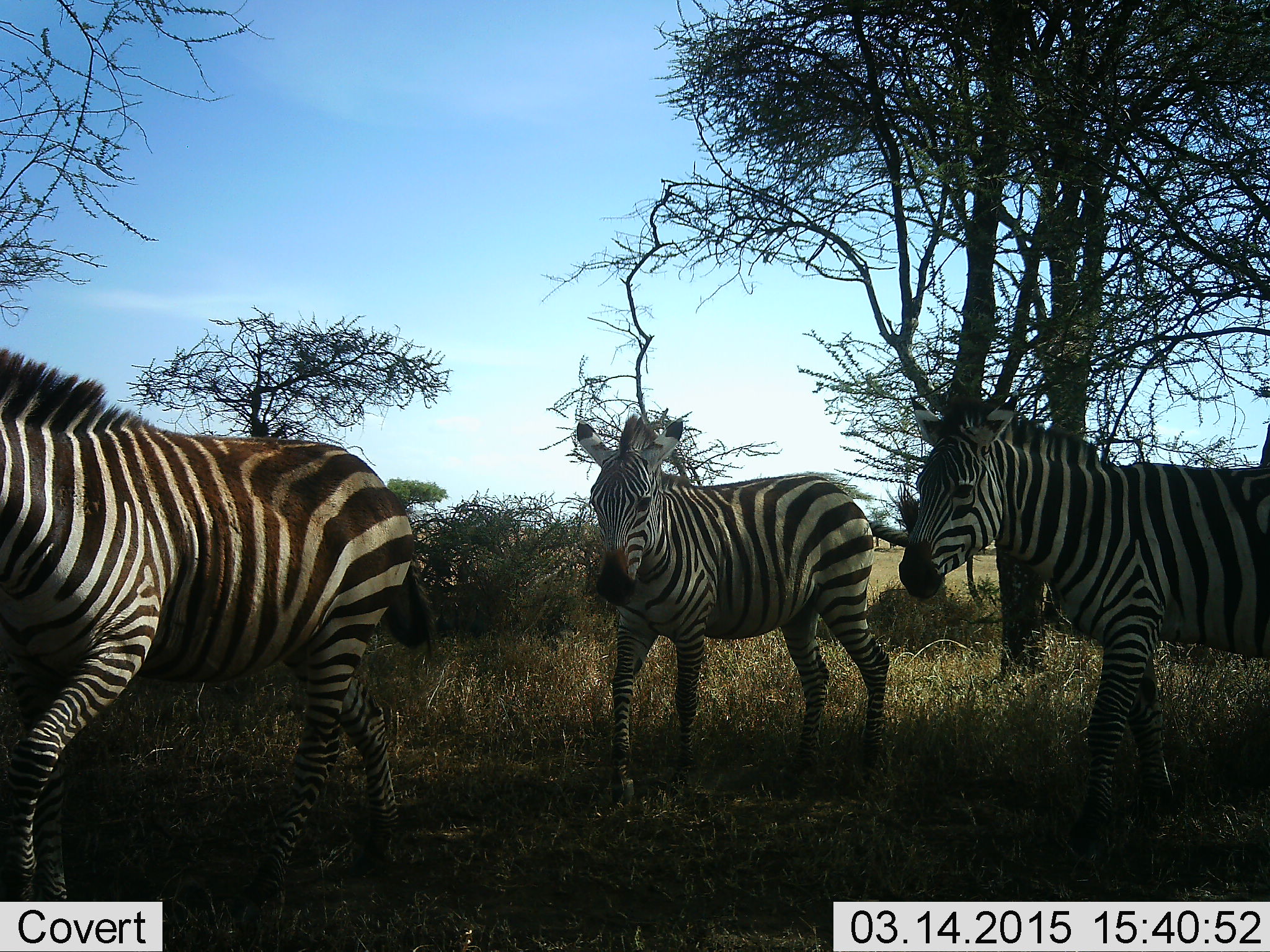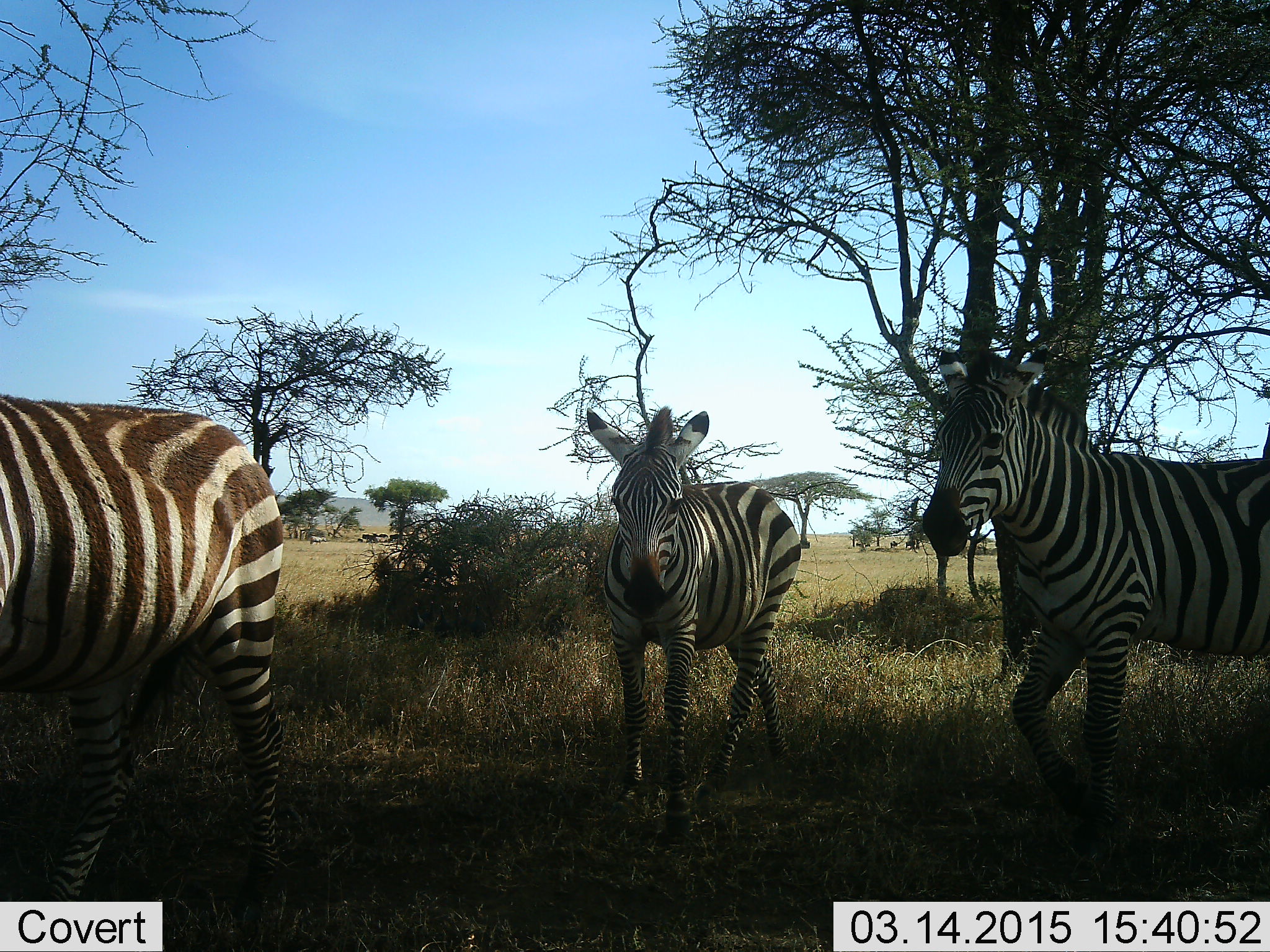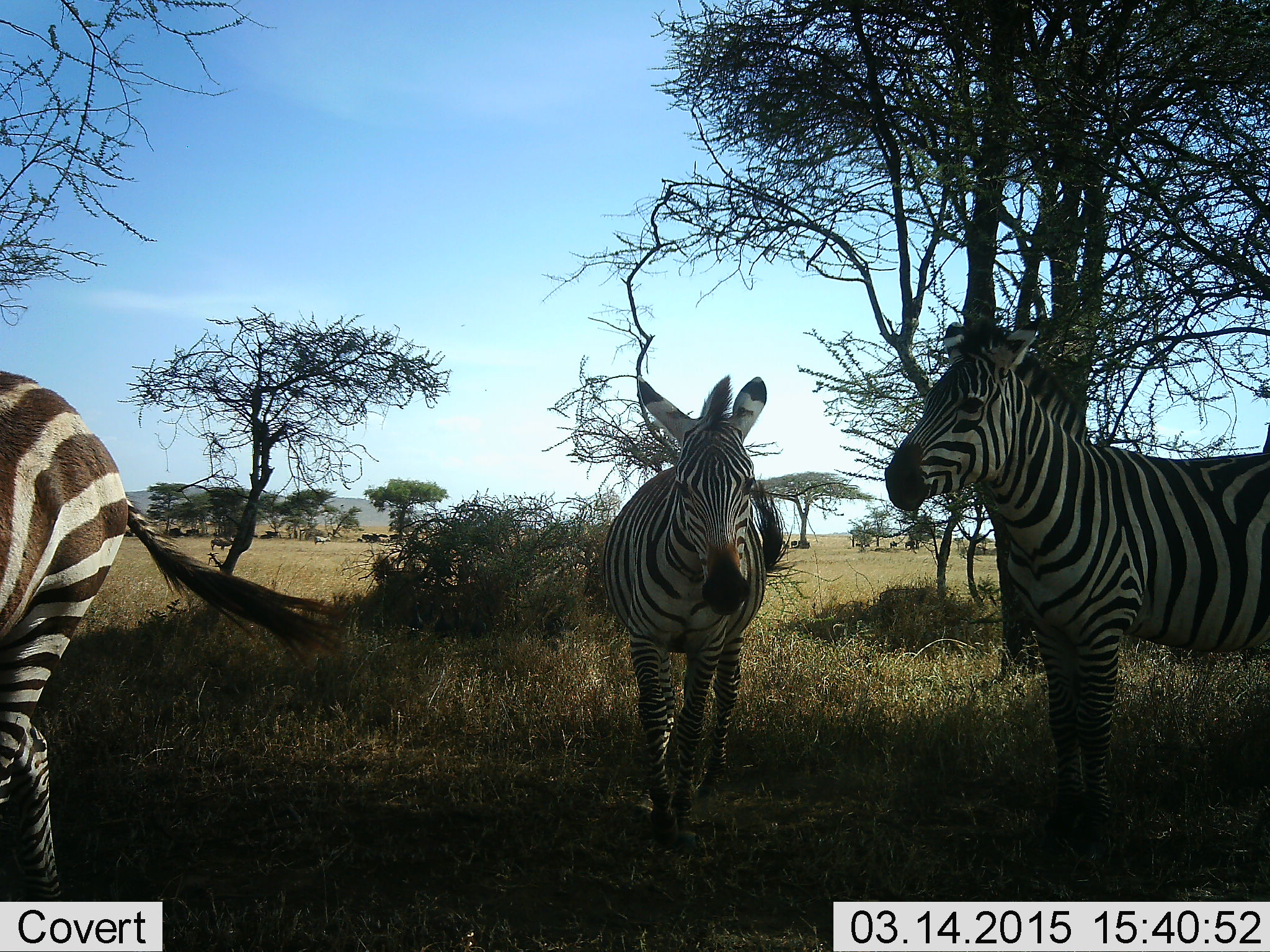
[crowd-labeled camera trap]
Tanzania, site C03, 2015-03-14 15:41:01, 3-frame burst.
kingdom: Animalia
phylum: Chordata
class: Mammalia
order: Perissodactyla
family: Equidae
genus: Equus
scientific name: Equus quagga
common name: plains zebra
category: zebra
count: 3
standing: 17%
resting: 0%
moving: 83%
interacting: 0%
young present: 0%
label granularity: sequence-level